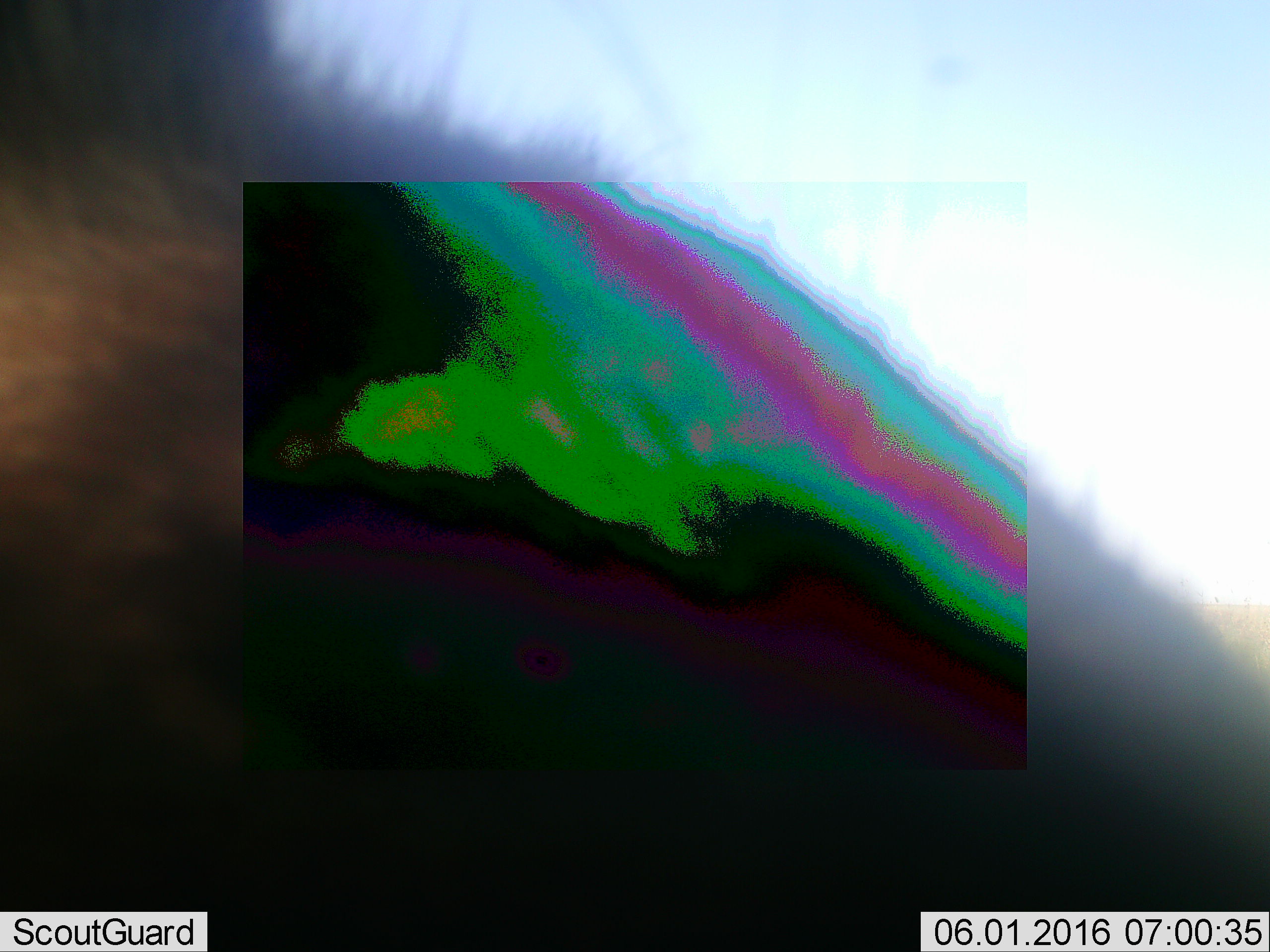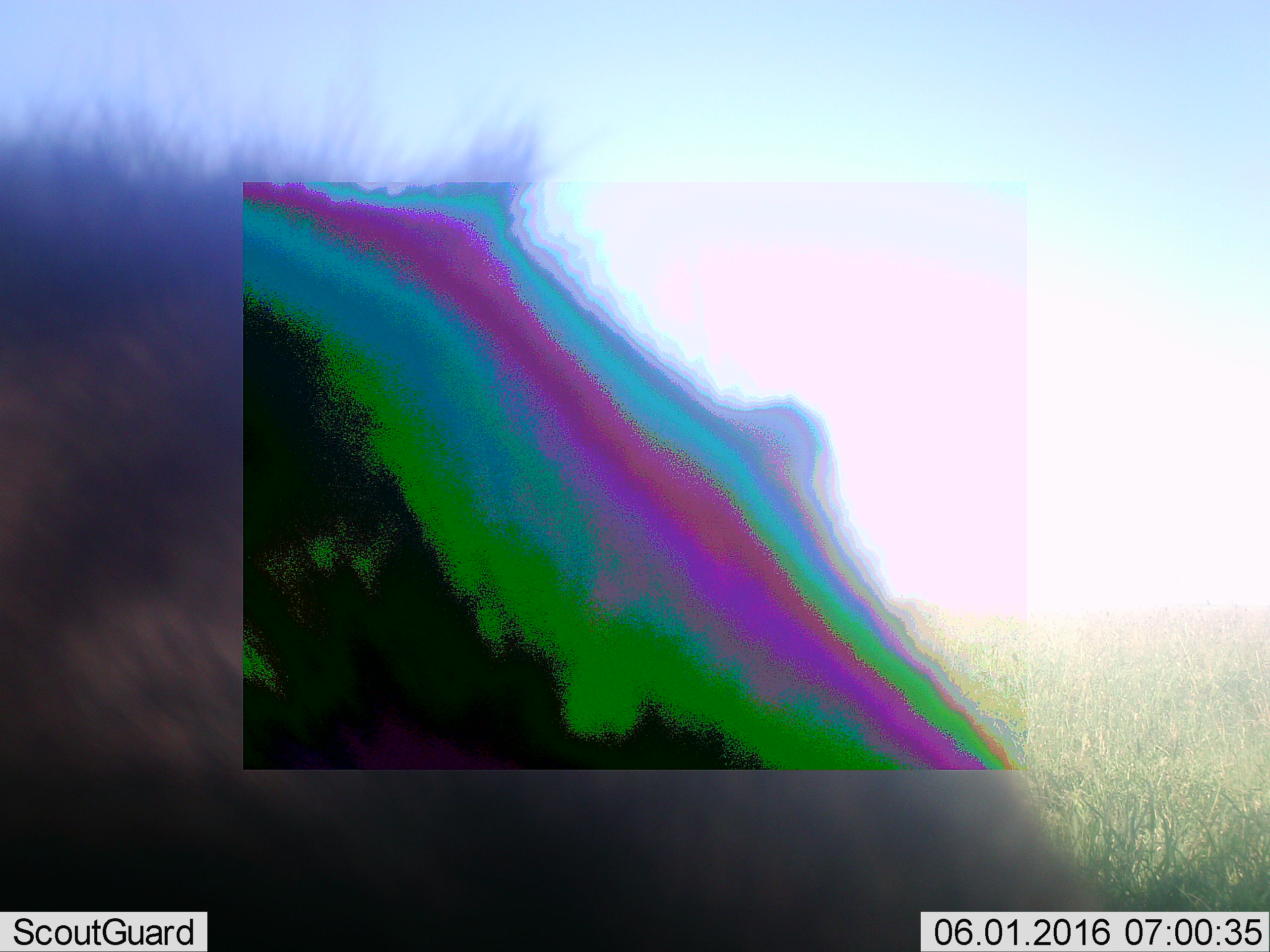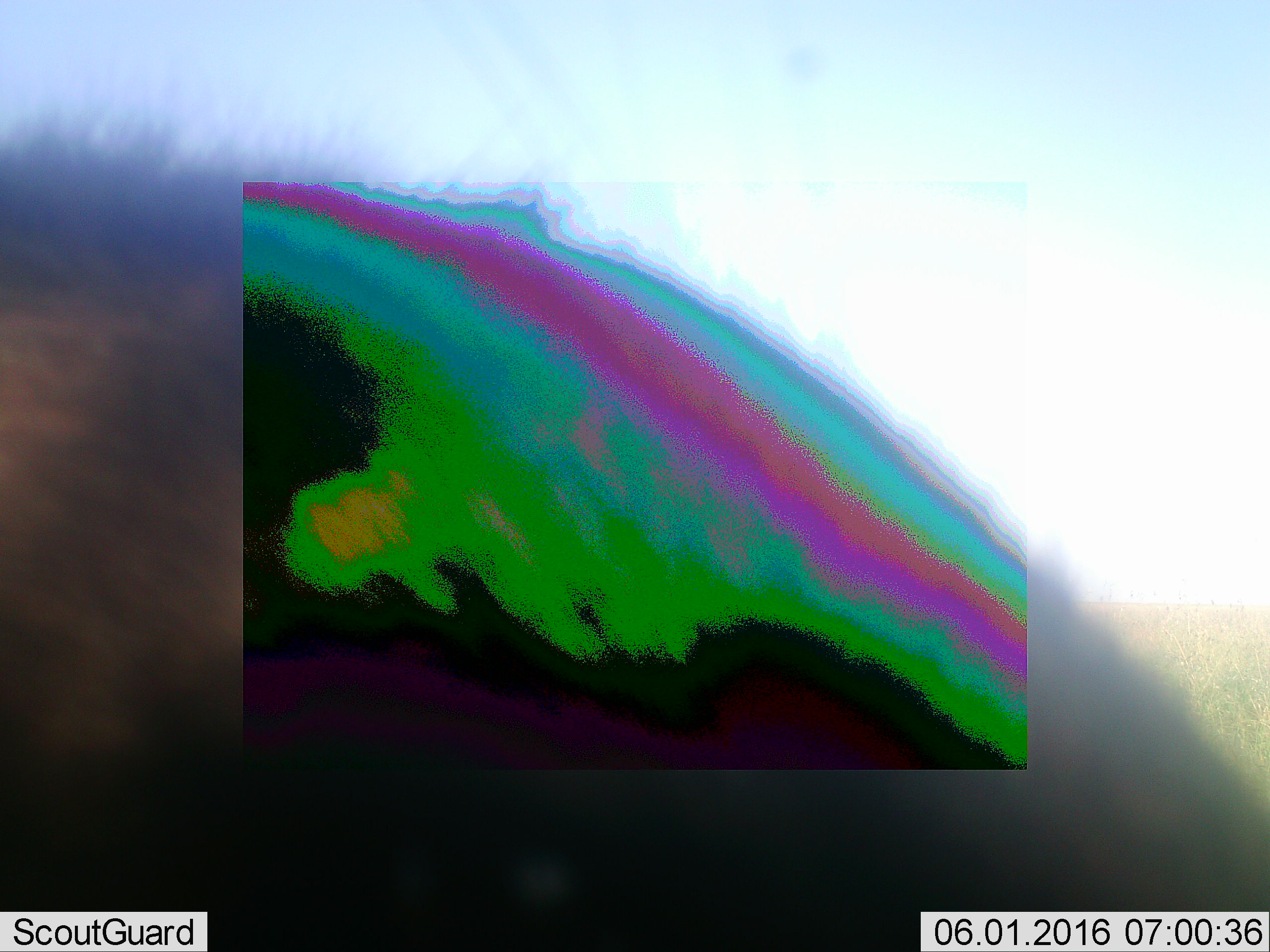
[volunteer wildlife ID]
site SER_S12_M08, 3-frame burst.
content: unidentified animal